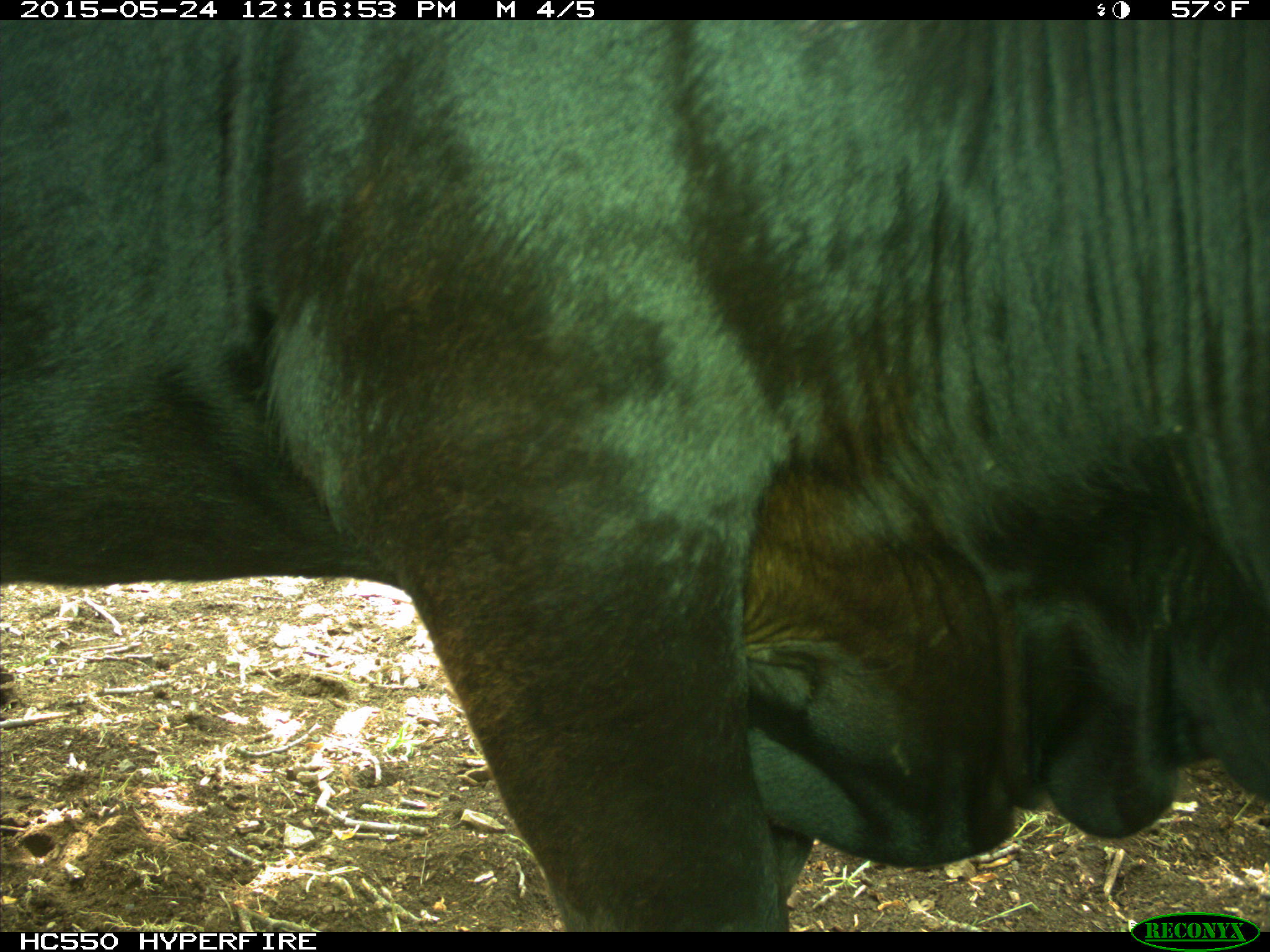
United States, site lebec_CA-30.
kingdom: Animalia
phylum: Chordata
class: Mammalia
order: Artiodactyla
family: Bovidae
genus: Bos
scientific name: Bos taurus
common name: domestic cow